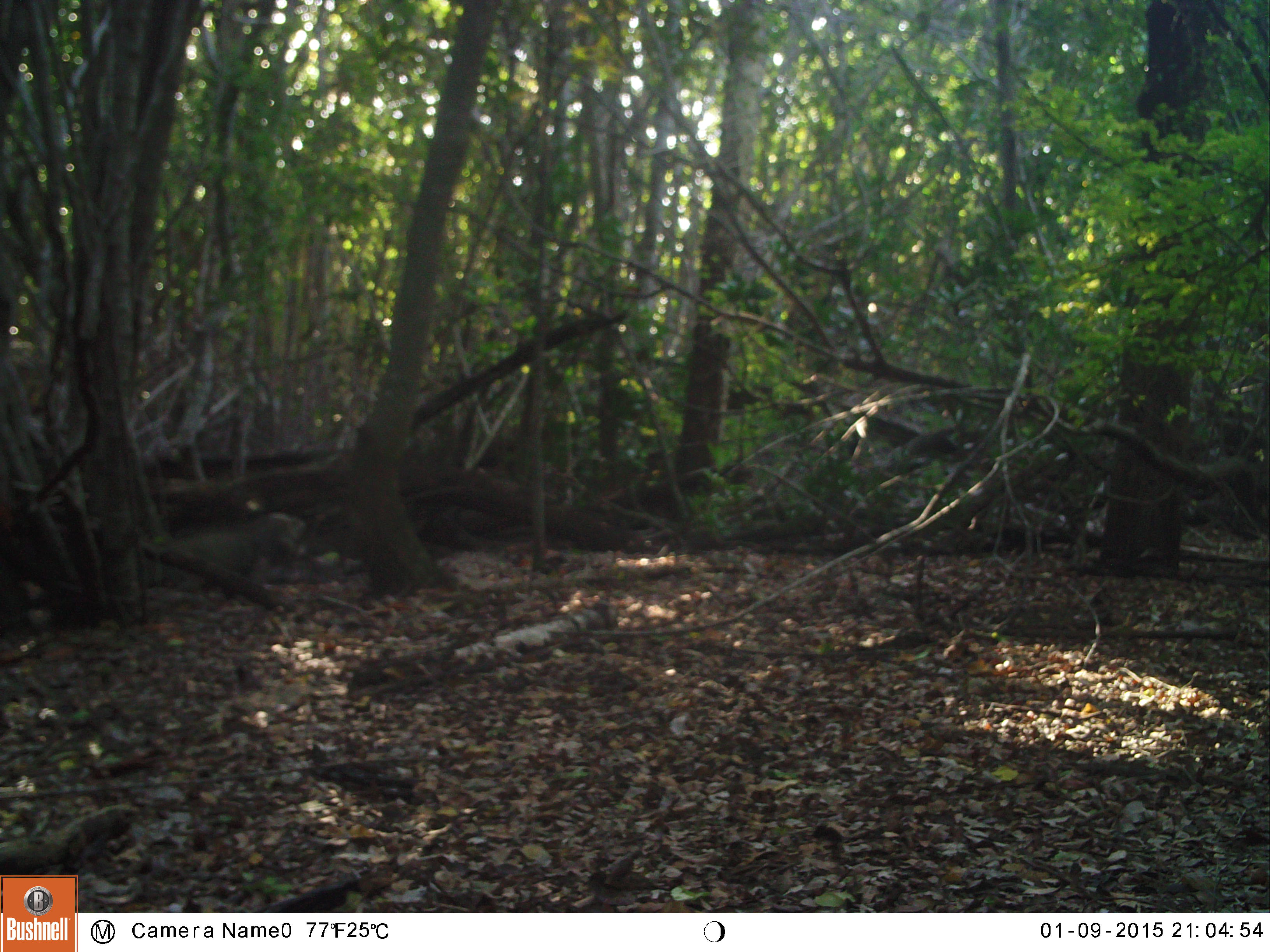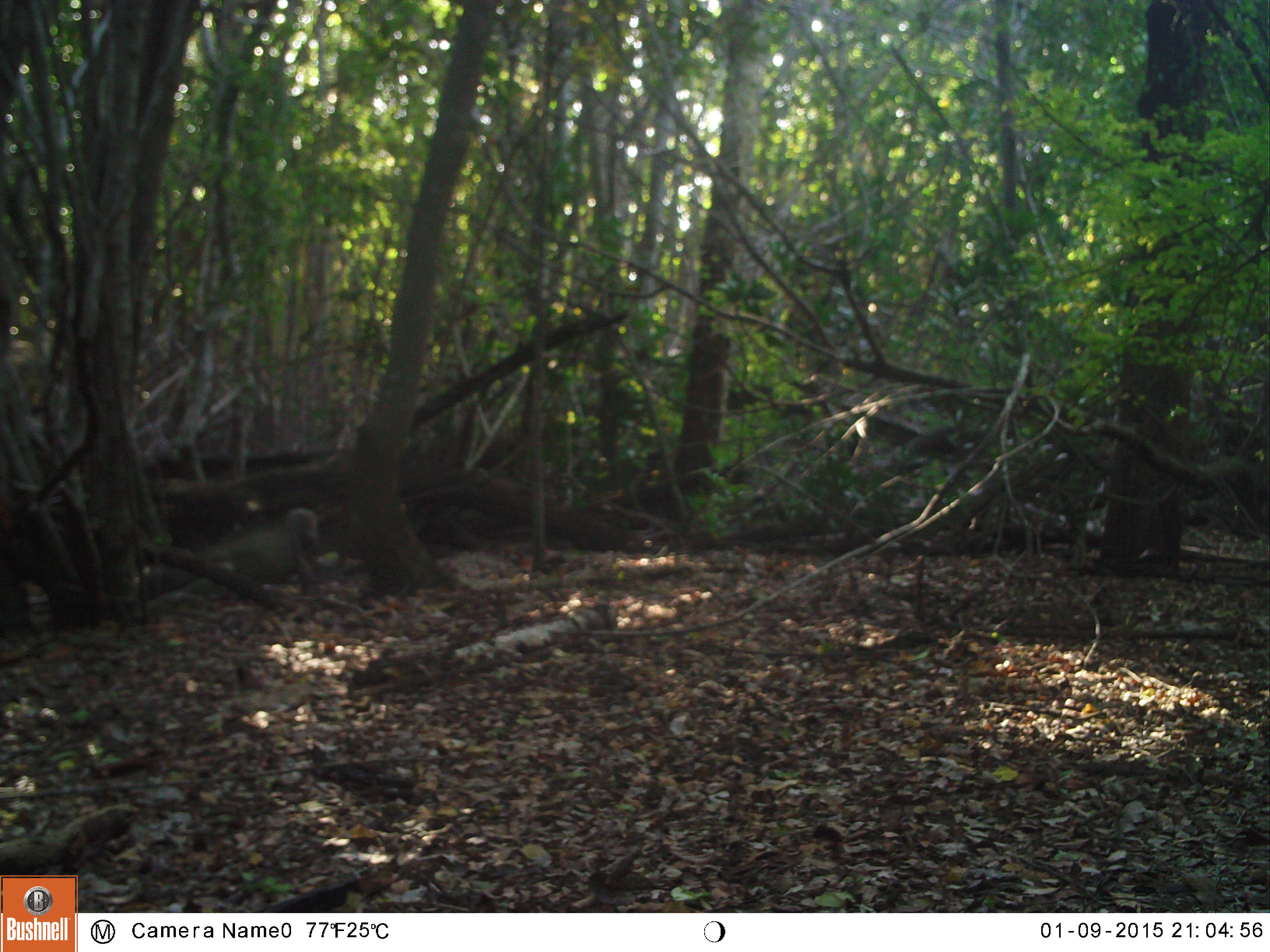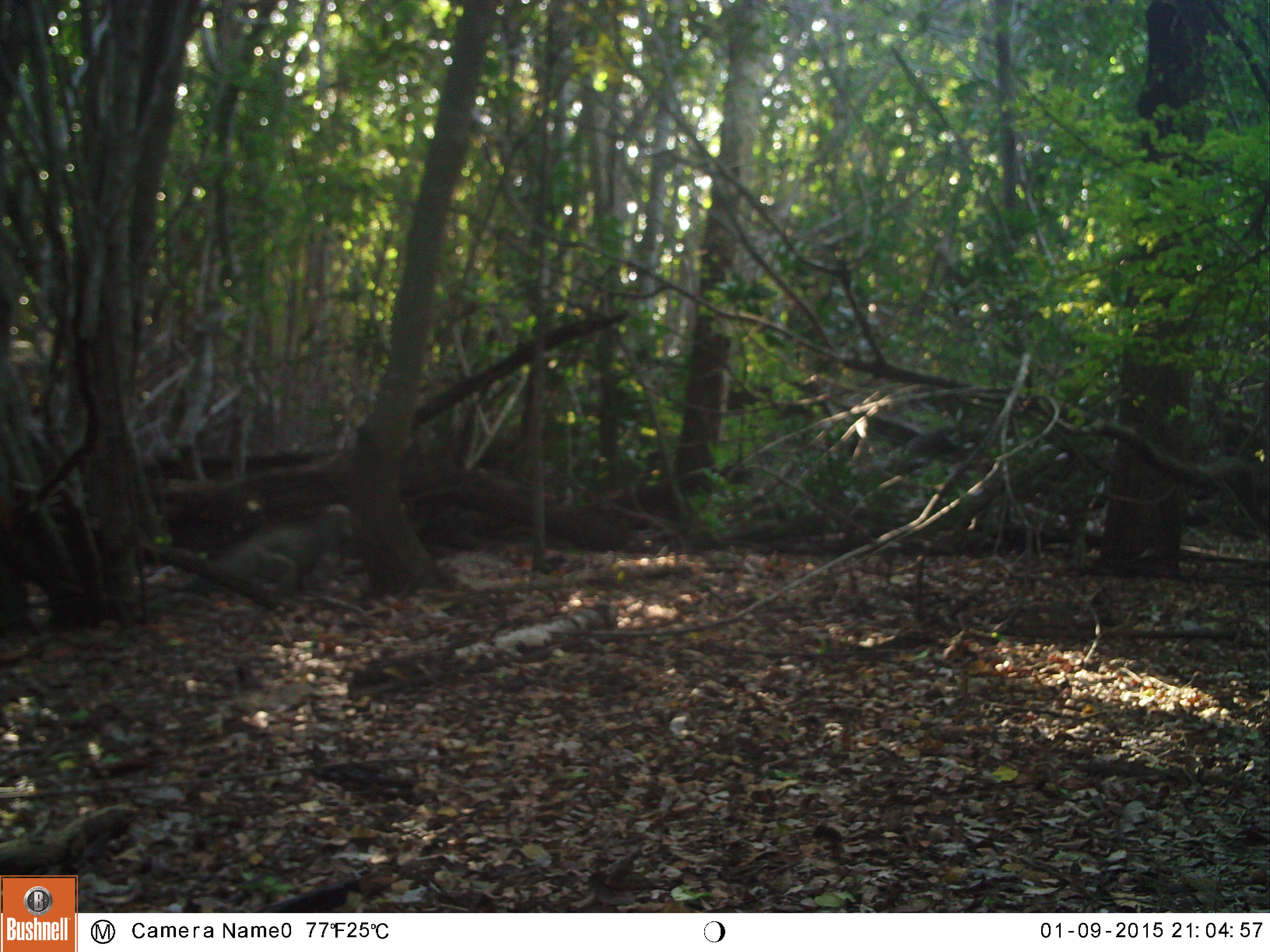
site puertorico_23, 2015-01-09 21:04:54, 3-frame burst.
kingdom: Animalia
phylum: Chordata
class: Reptilia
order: Squamata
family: Iguanidae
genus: Iguana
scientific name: Iguana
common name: typical iguanas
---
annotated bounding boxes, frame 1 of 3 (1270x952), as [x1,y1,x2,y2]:
iguana: [143,512,313,581]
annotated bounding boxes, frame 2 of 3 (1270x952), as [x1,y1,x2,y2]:
iguana: [201,506,323,598]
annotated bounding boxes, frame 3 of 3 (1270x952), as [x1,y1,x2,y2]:
iguana: [212,502,354,602]